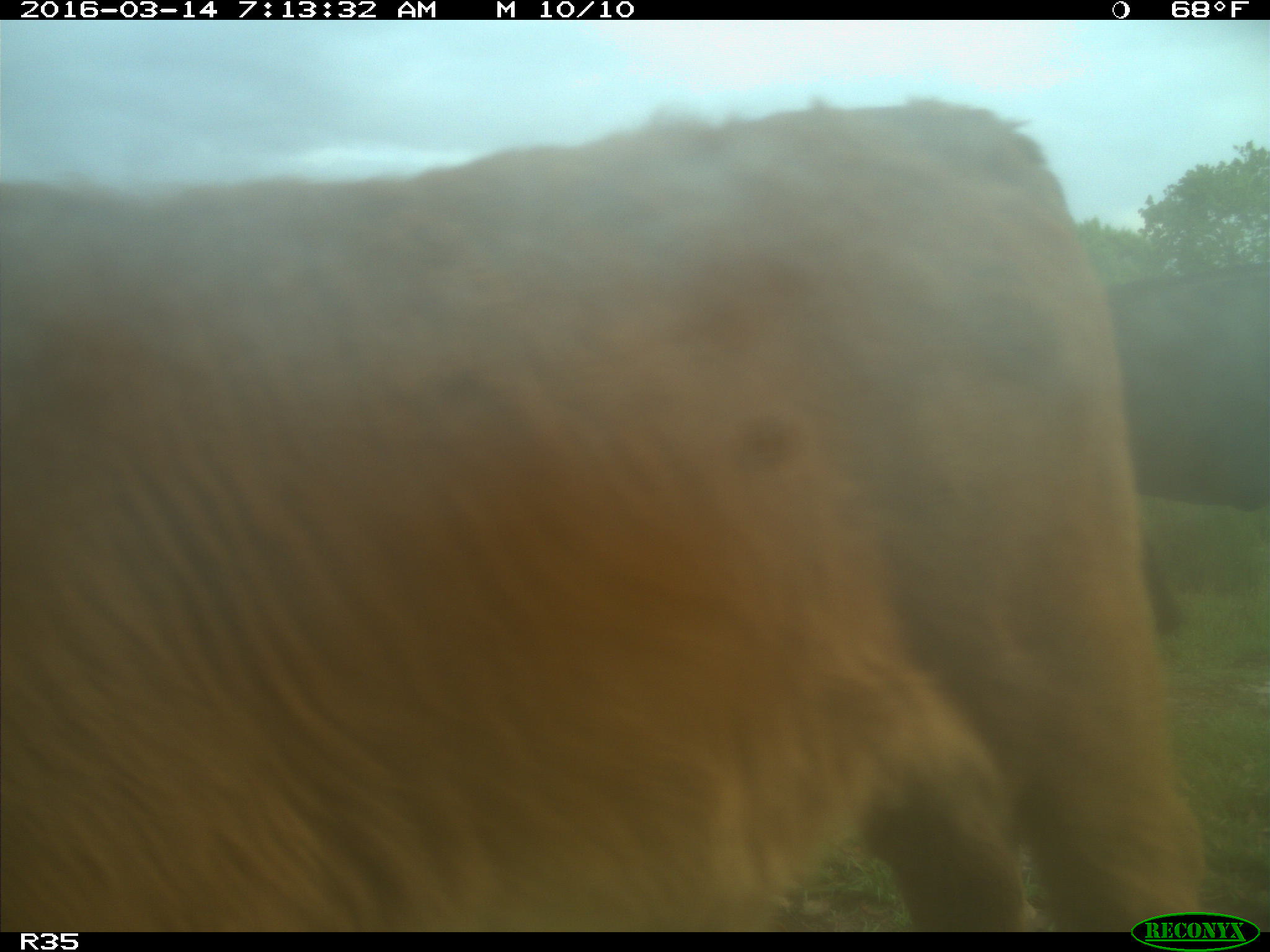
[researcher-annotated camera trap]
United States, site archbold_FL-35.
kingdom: Animalia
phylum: Chordata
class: Mammalia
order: Artiodactyla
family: Bovidae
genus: Bos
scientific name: Bos taurus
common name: domestic cow